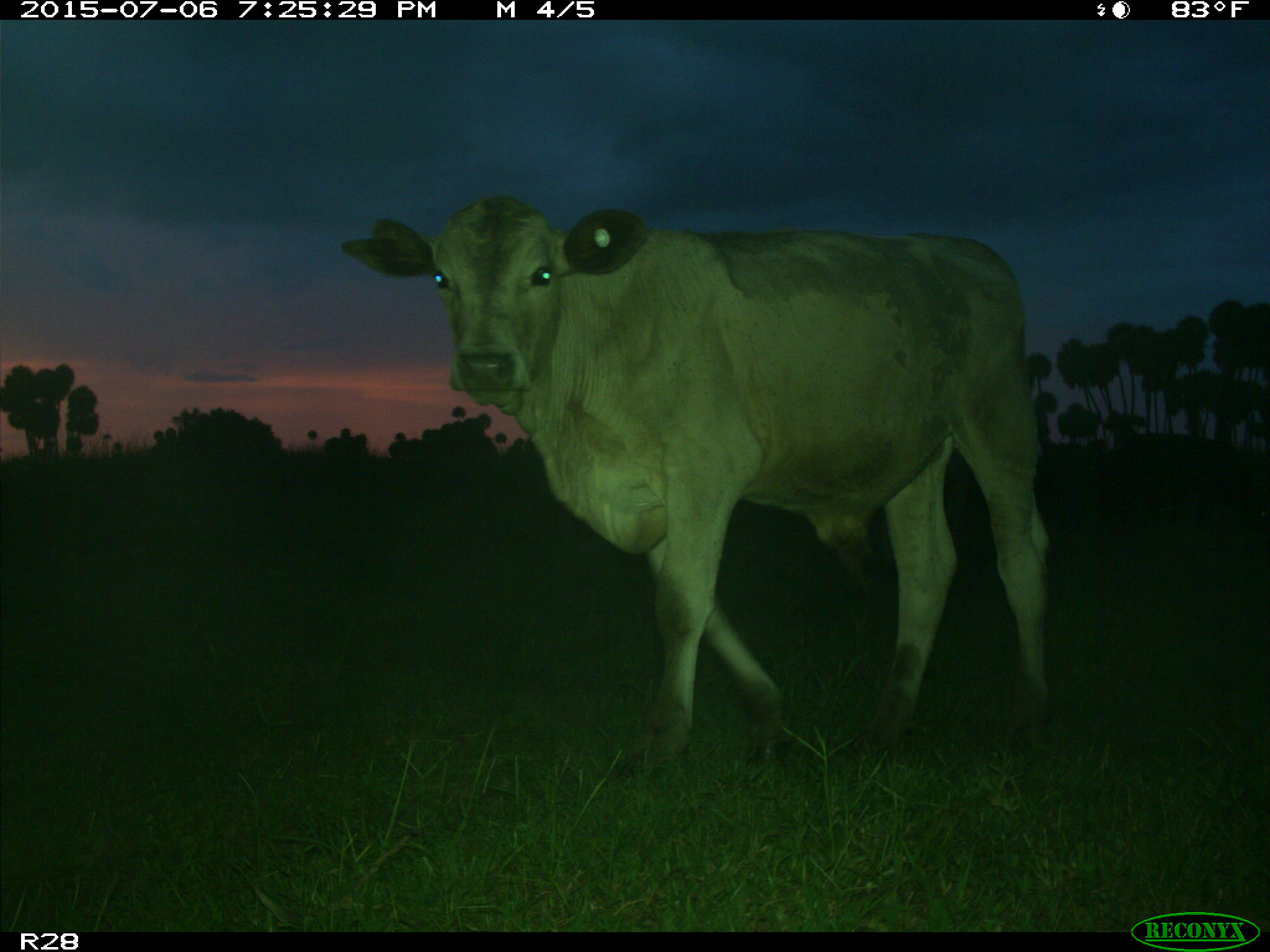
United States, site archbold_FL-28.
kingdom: Animalia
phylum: Chordata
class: Mammalia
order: Artiodactyla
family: Bovidae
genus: Bos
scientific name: Bos taurus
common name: domestic cow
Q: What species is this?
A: Bos taurus (domestic cow).